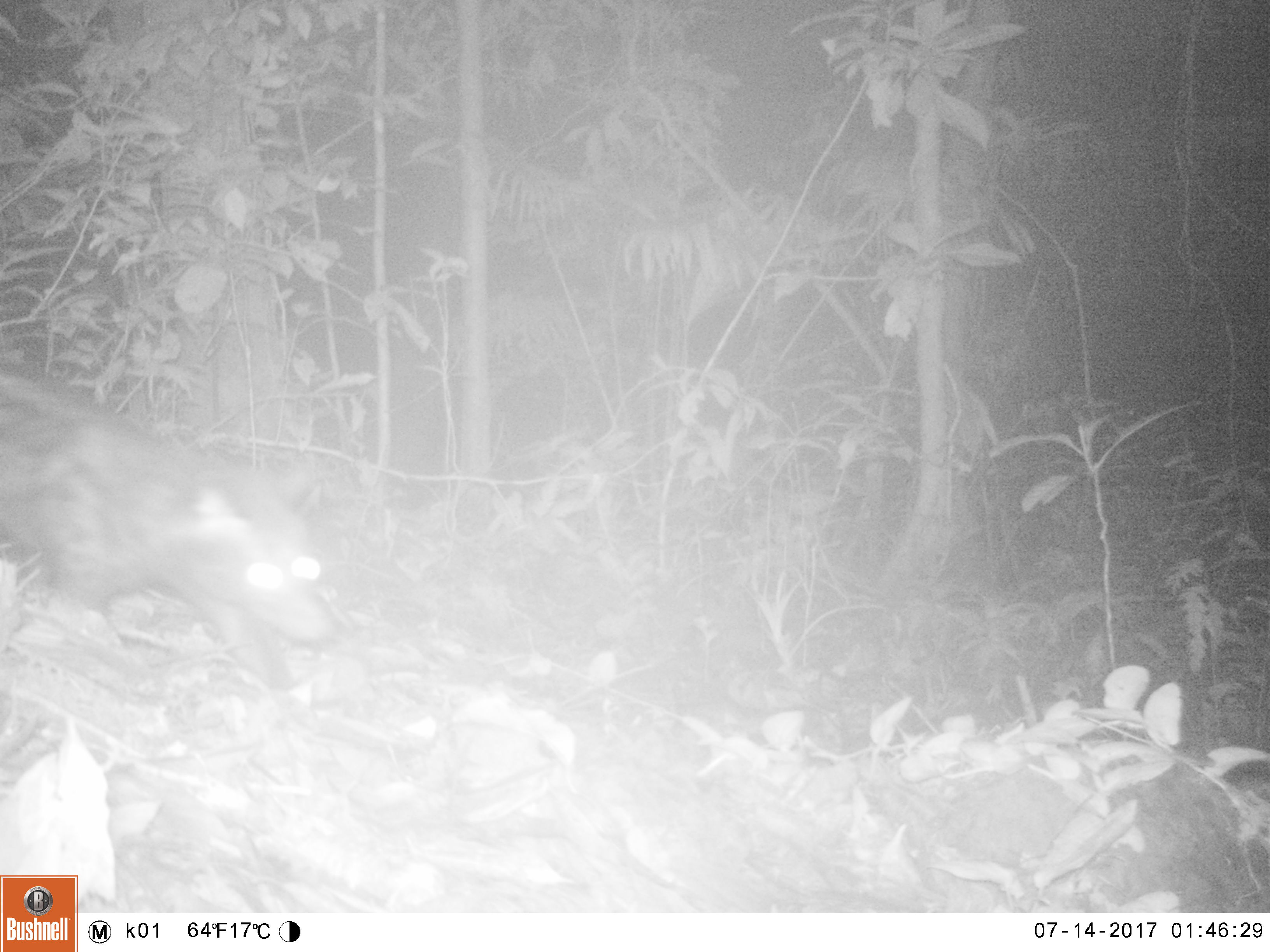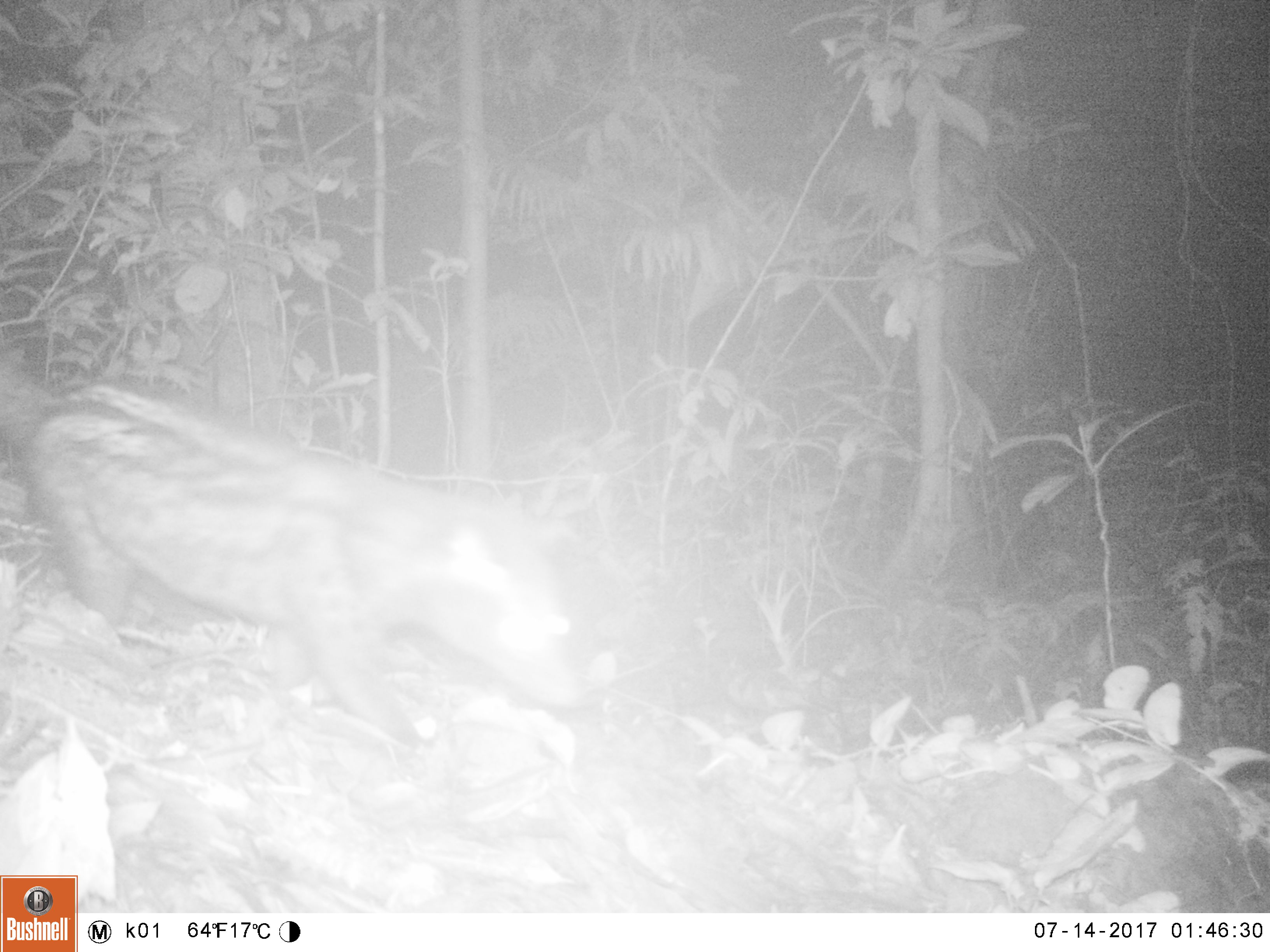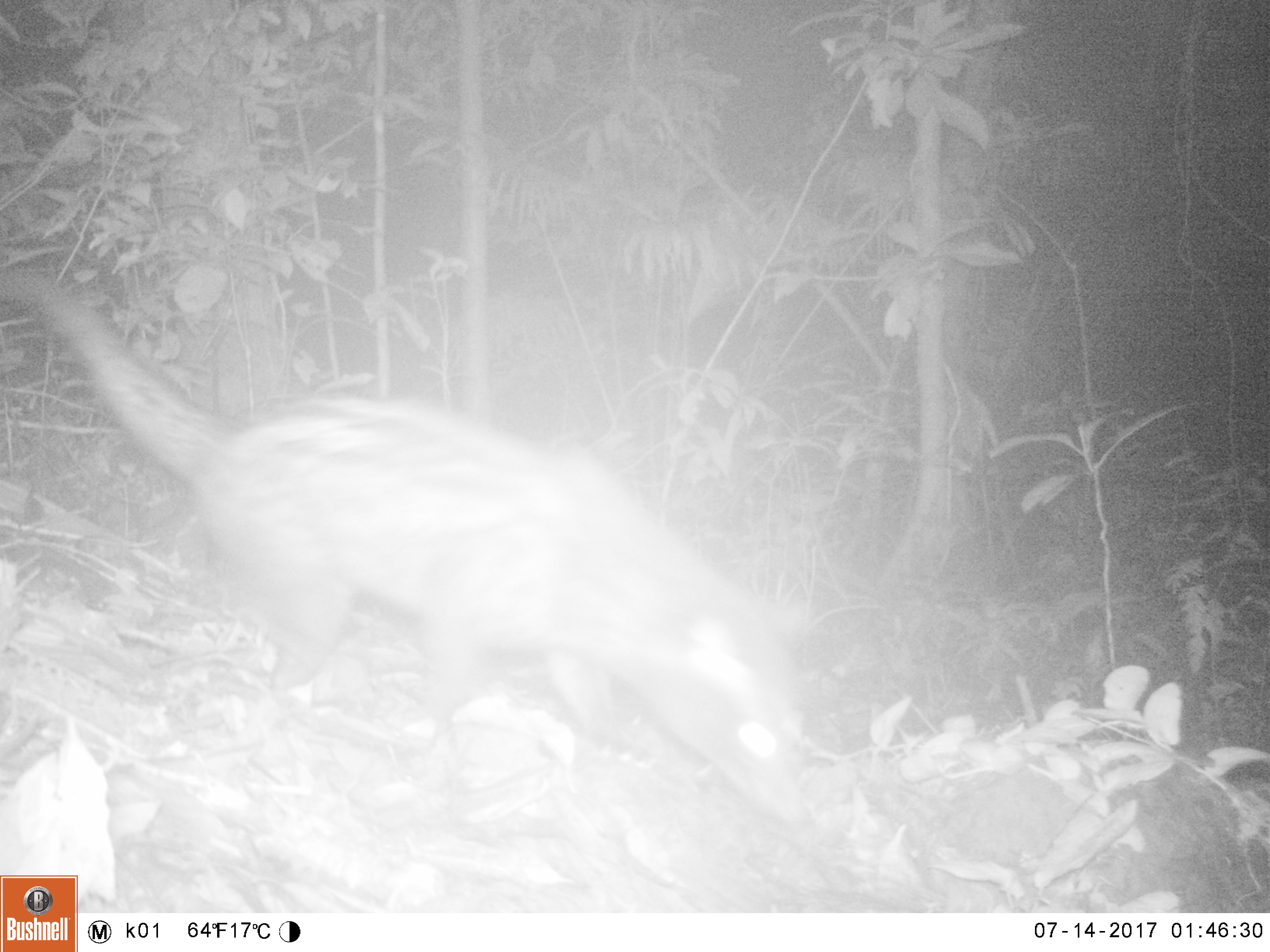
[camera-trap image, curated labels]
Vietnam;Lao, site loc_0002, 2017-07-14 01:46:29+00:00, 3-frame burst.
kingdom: Animalia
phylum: Chordata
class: Mammalia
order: Carnivora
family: Viverridae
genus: Paradoxurus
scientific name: Paradoxurus hermaphroditus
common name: common palm civet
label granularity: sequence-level